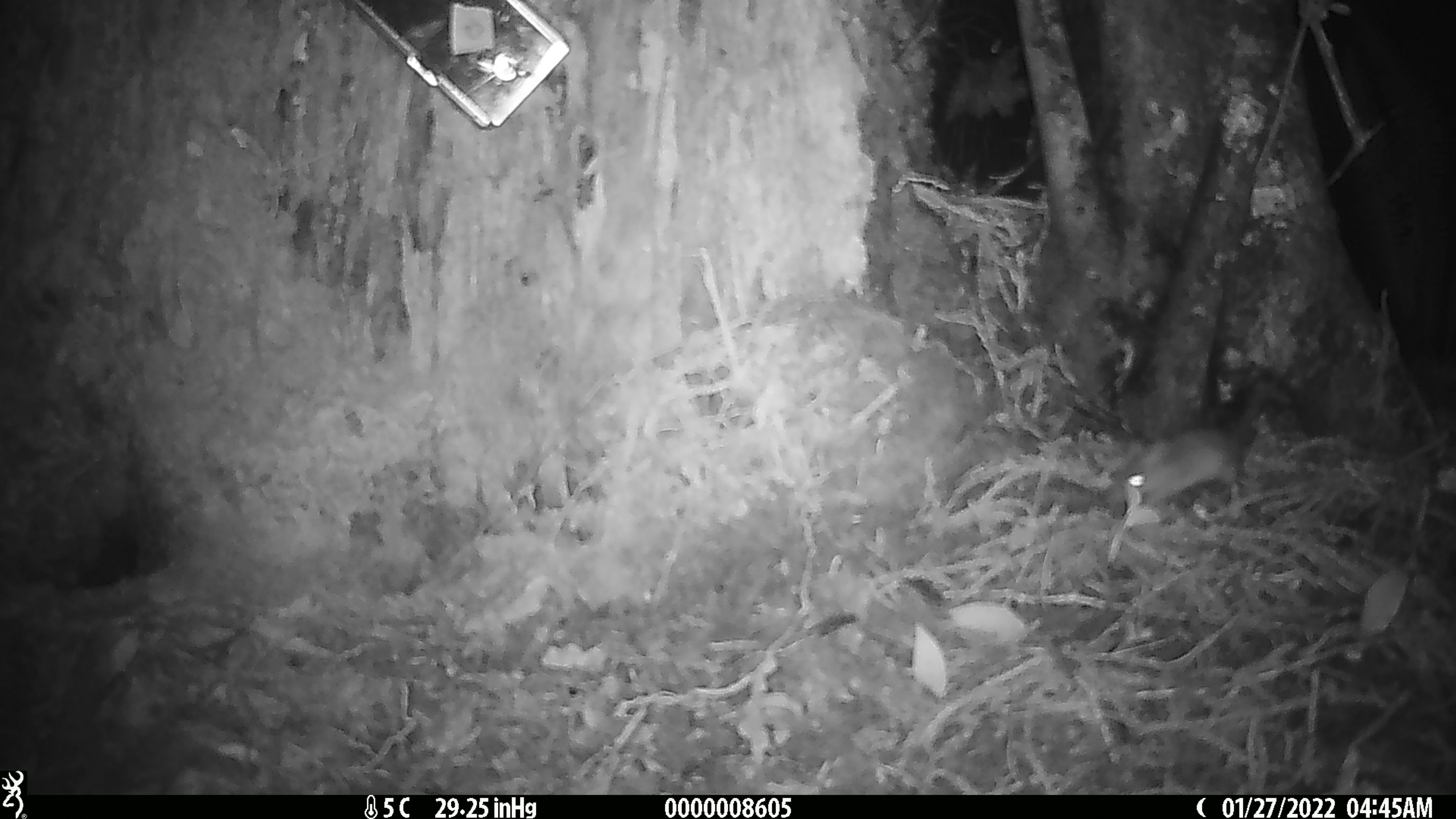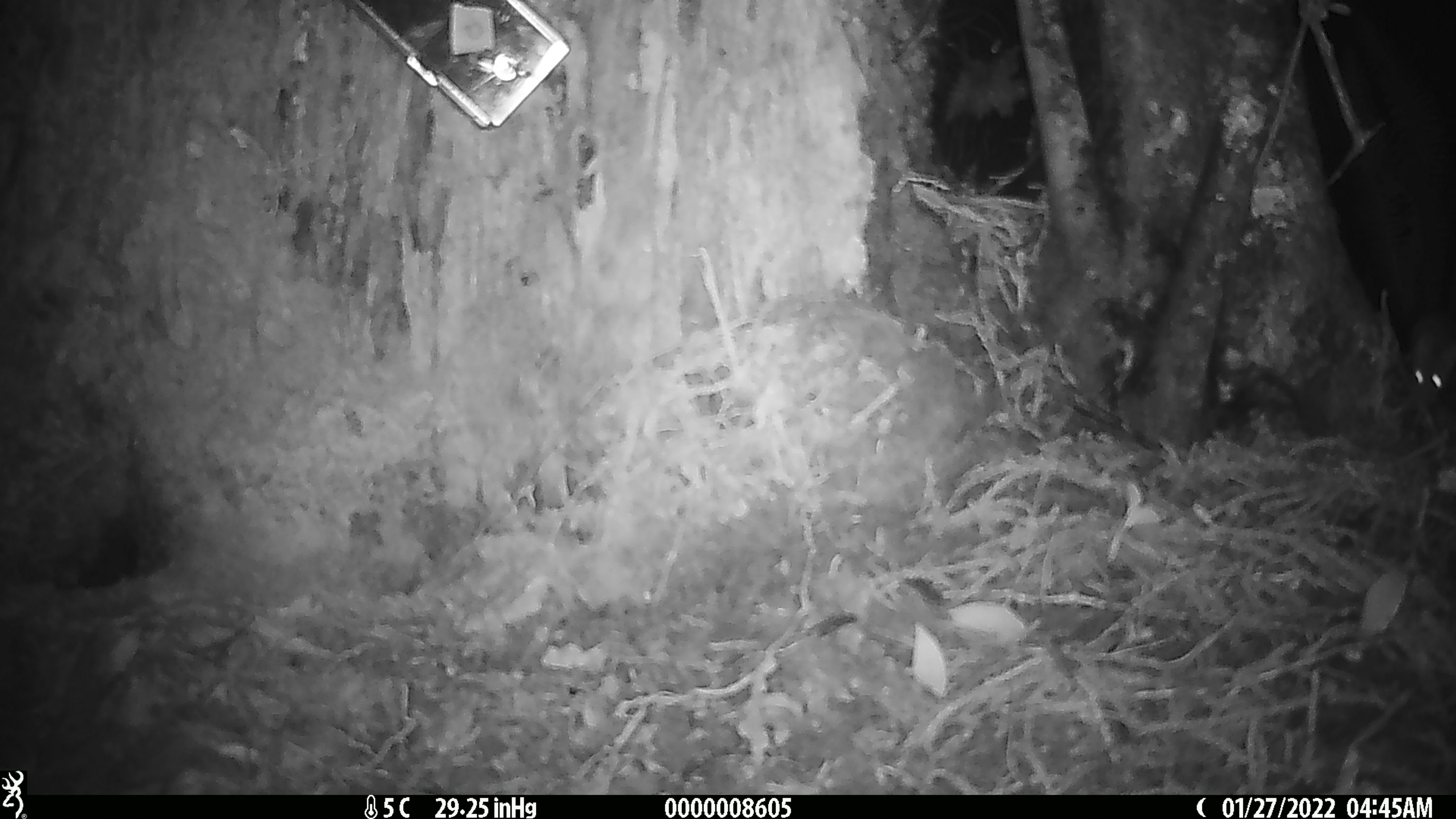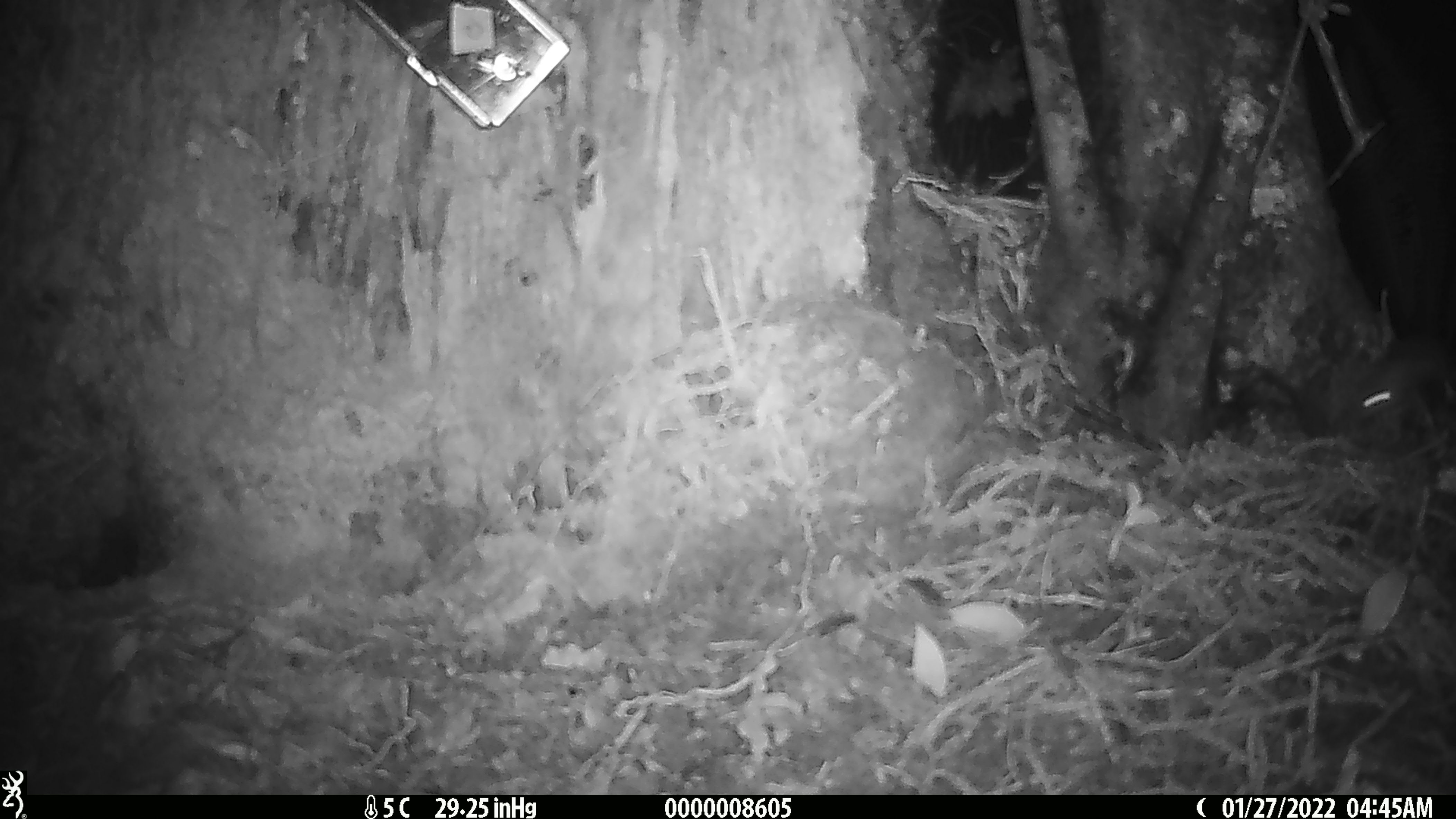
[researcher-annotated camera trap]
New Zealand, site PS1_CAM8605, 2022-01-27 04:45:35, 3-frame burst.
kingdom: Animalia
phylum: Chordata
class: Mammalia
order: Rodentia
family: Muridae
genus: Mus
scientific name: Mus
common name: mouse